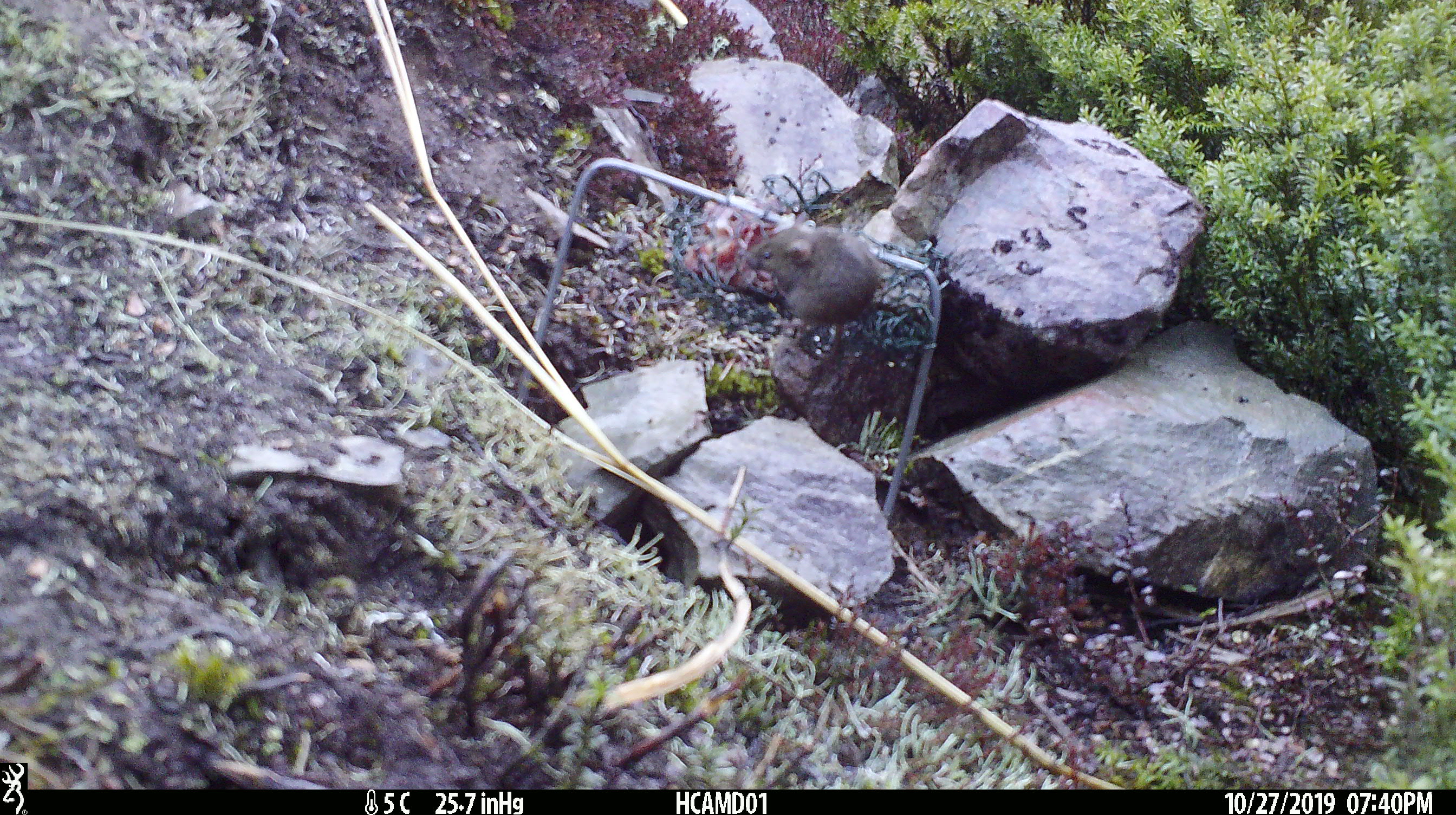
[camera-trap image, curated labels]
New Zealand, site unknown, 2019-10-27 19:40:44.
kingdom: Animalia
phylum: Chordata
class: Mammalia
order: Rodentia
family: Muridae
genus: Mus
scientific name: Mus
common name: mouse